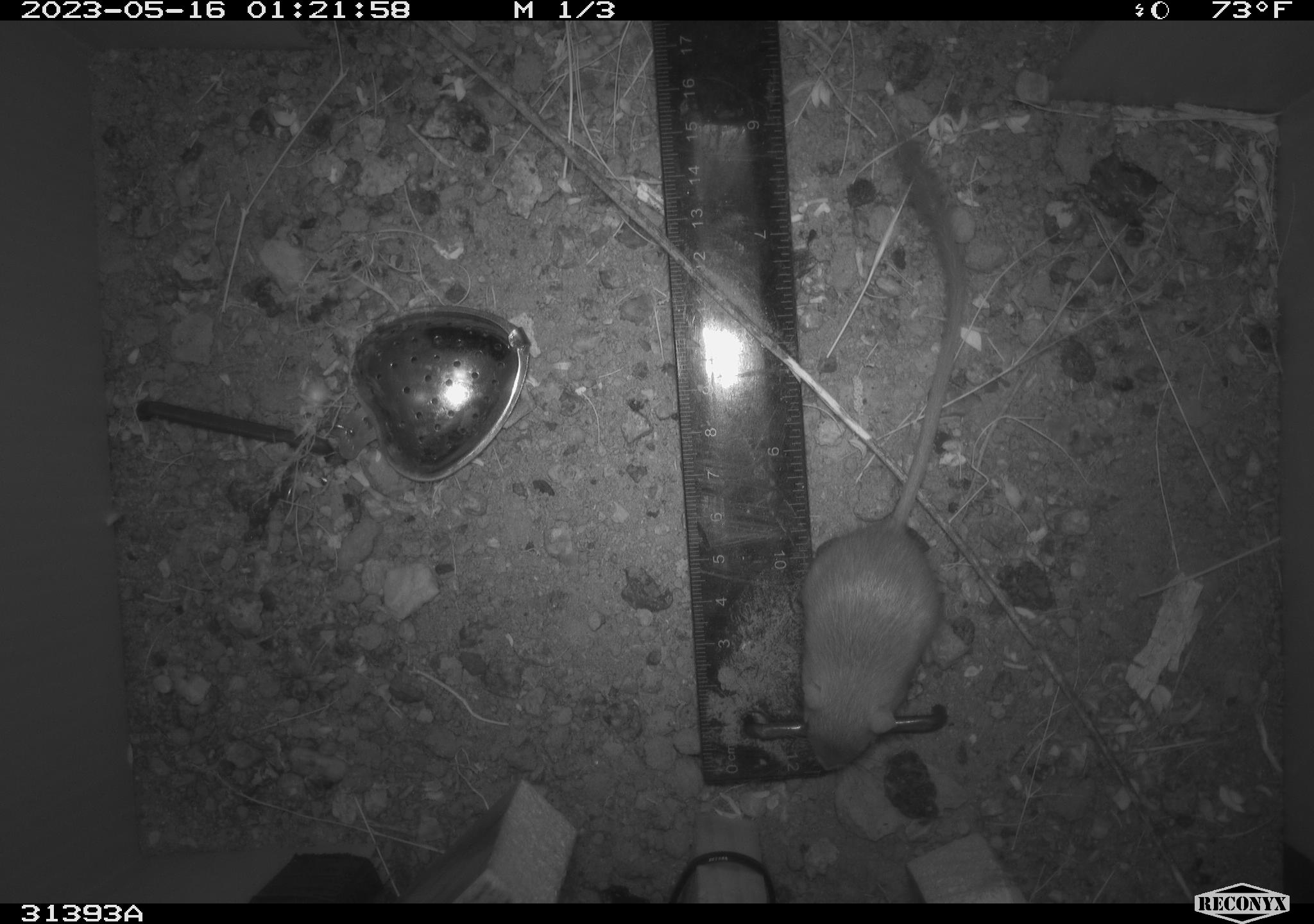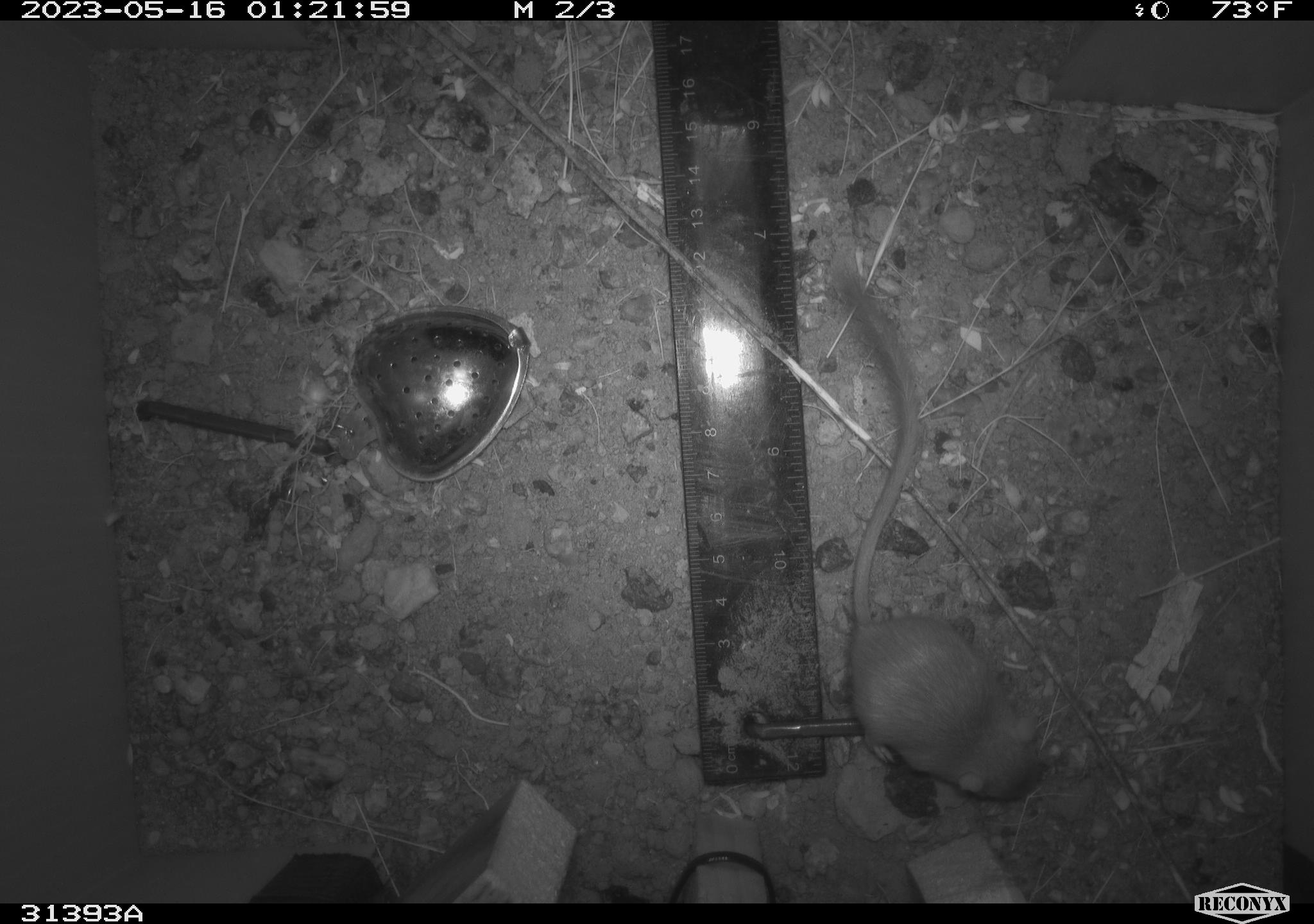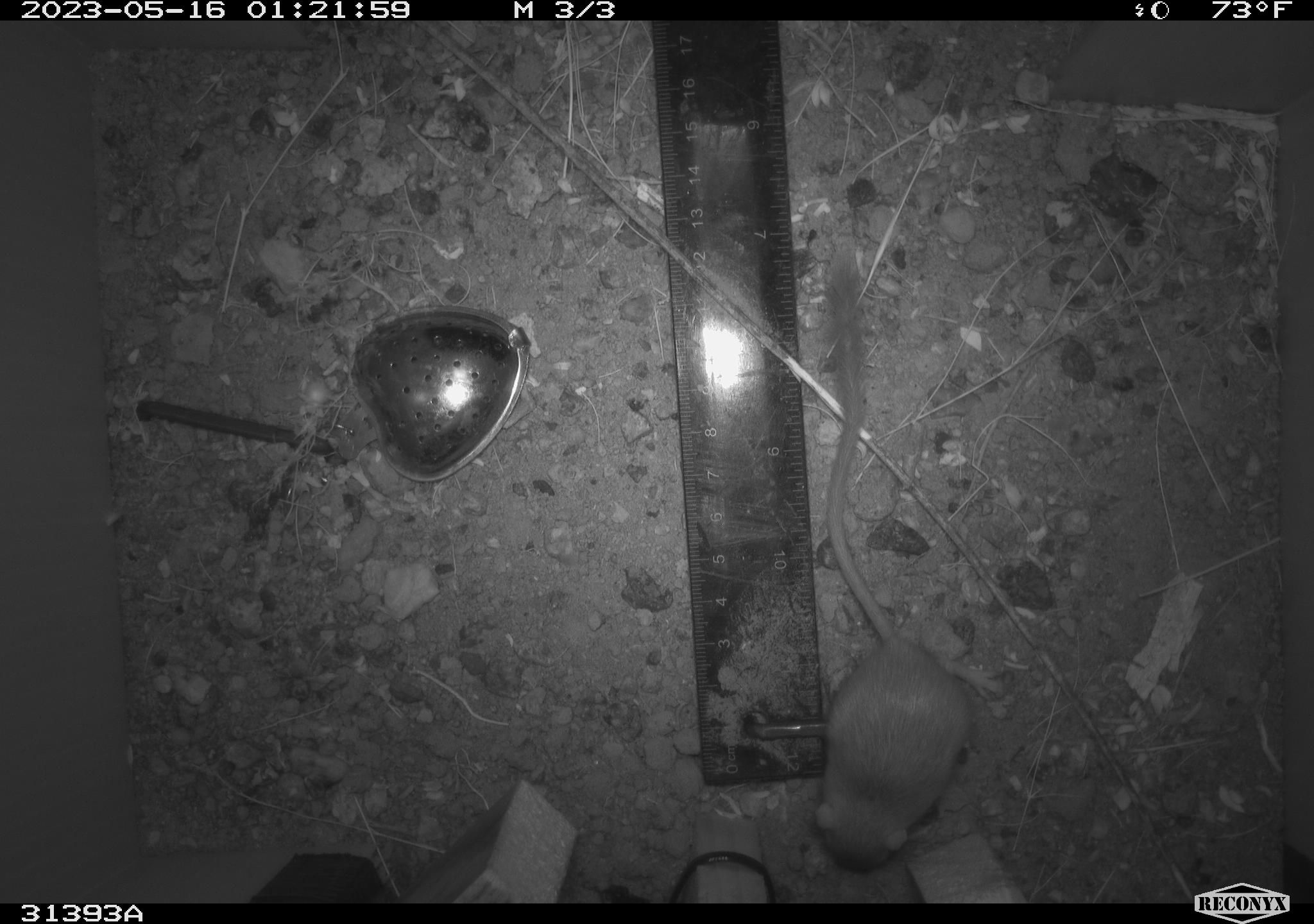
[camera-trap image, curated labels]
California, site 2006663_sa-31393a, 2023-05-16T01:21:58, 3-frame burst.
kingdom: Animalia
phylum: Chordata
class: Mammalia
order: Rodentia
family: Heteromyidae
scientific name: Heteromyidae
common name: kangaroo rats and pocket mice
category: heteromyidae family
Heteromyidae family (kangaroo rats and pocket mice) (Heteromyidae).